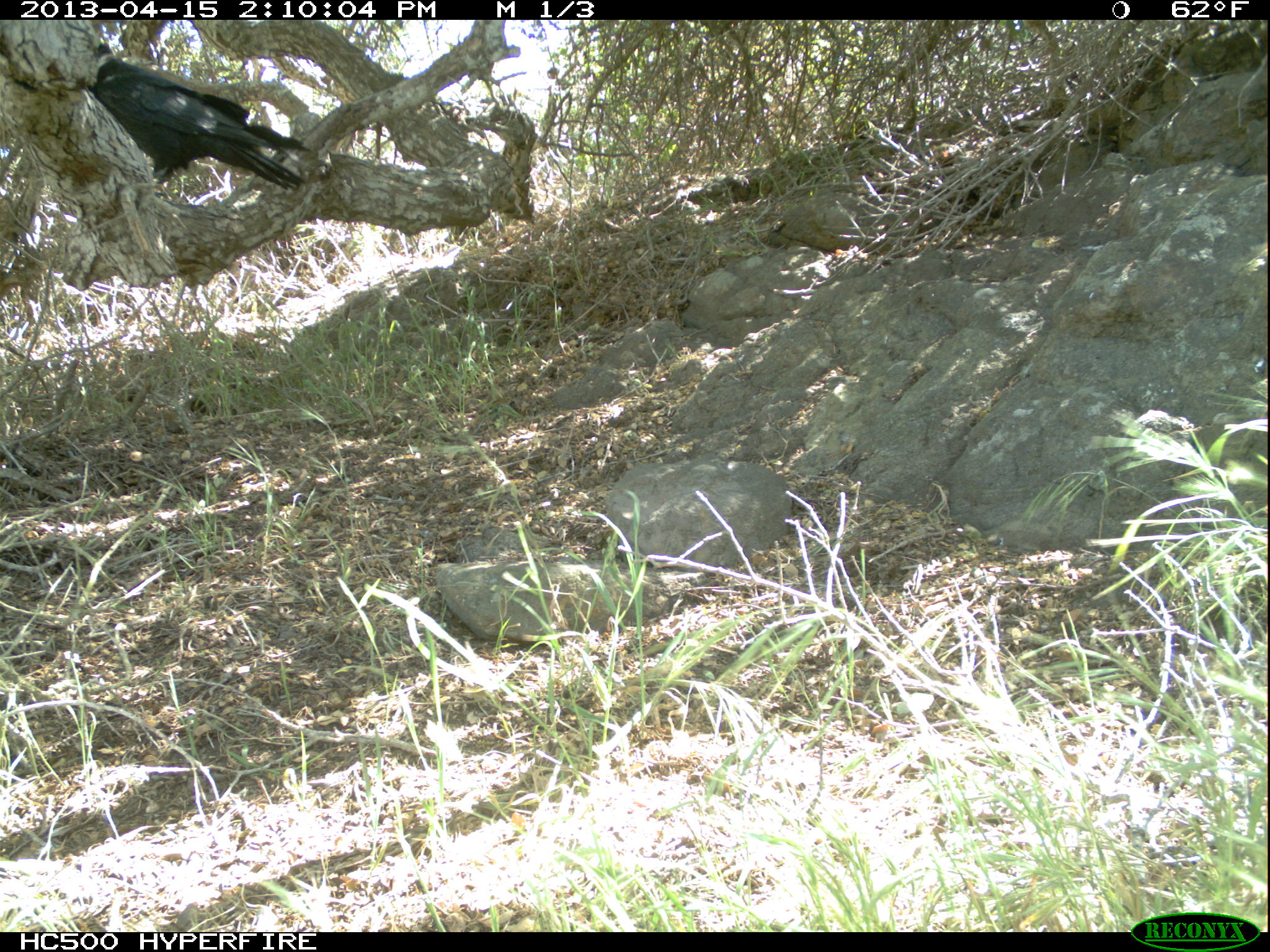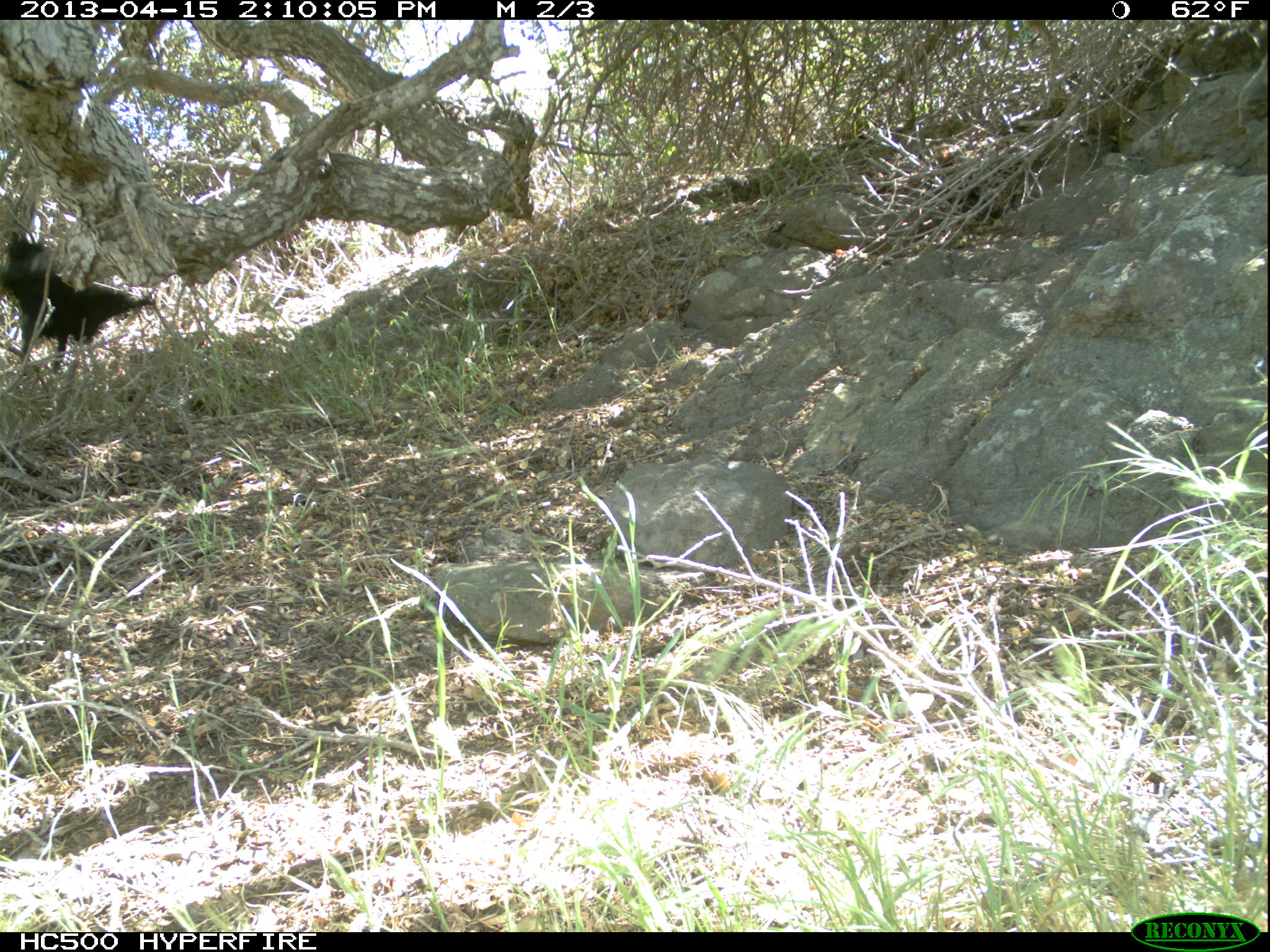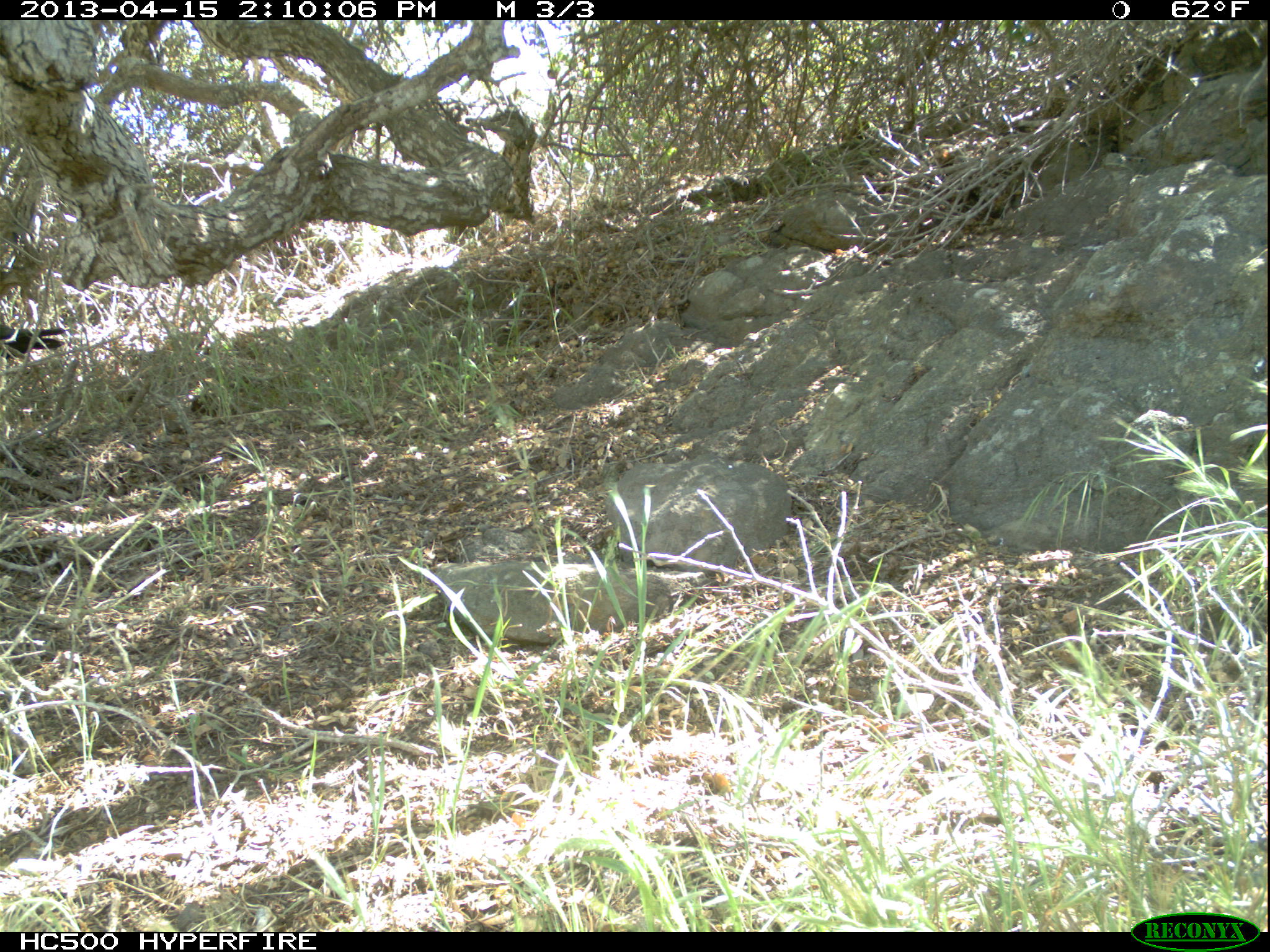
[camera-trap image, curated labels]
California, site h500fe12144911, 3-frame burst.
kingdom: Animalia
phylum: Chordata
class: Aves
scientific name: Aves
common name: bird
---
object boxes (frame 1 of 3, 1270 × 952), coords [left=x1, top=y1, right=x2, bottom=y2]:
bird: [left=87, top=43, right=312, bottom=190]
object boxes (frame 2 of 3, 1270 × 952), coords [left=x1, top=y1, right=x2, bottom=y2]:
bird: [left=0, top=231, right=155, bottom=371]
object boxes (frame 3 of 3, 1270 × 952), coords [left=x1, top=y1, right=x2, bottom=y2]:
bird: [left=1, top=321, right=66, bottom=359]